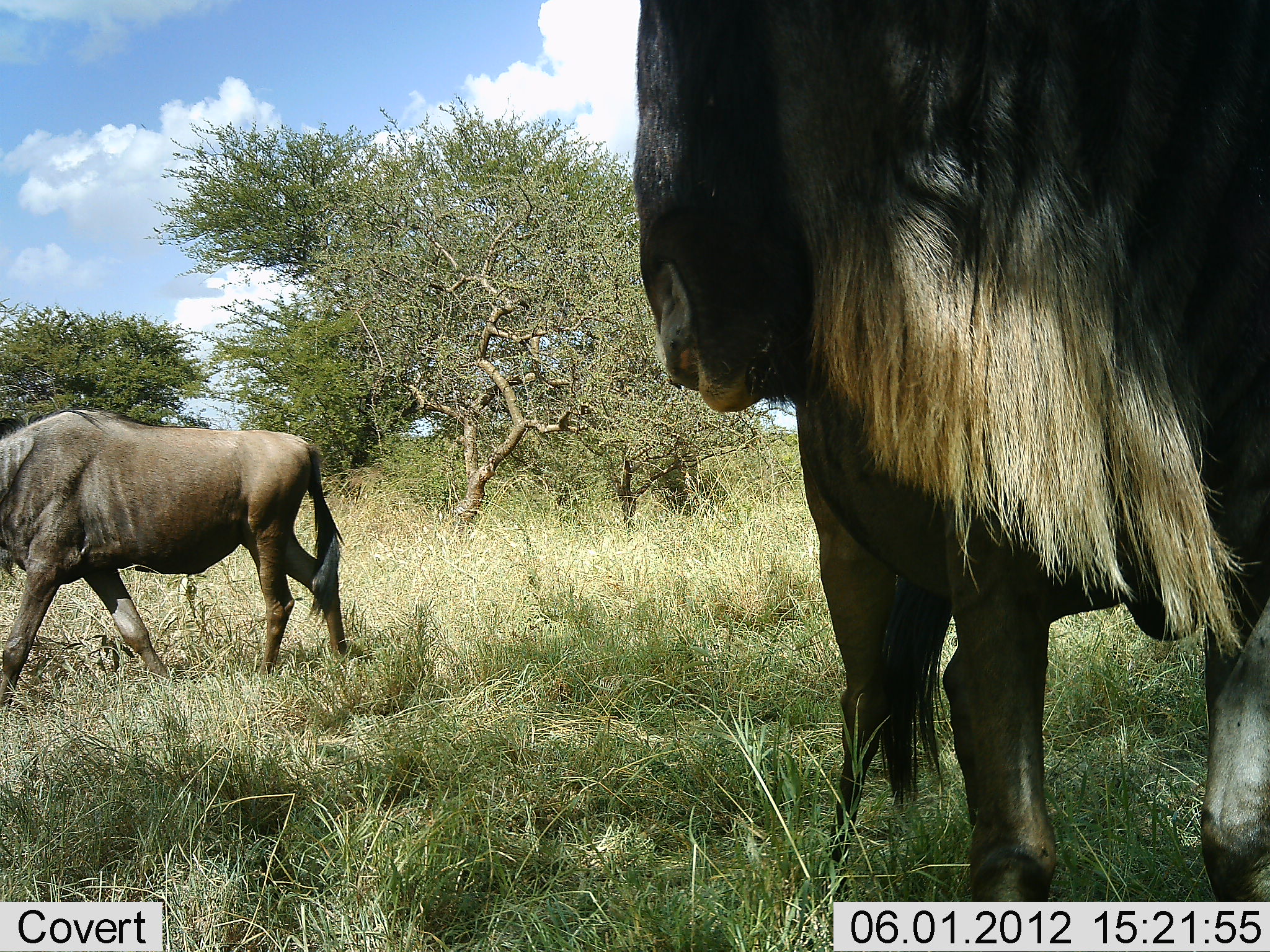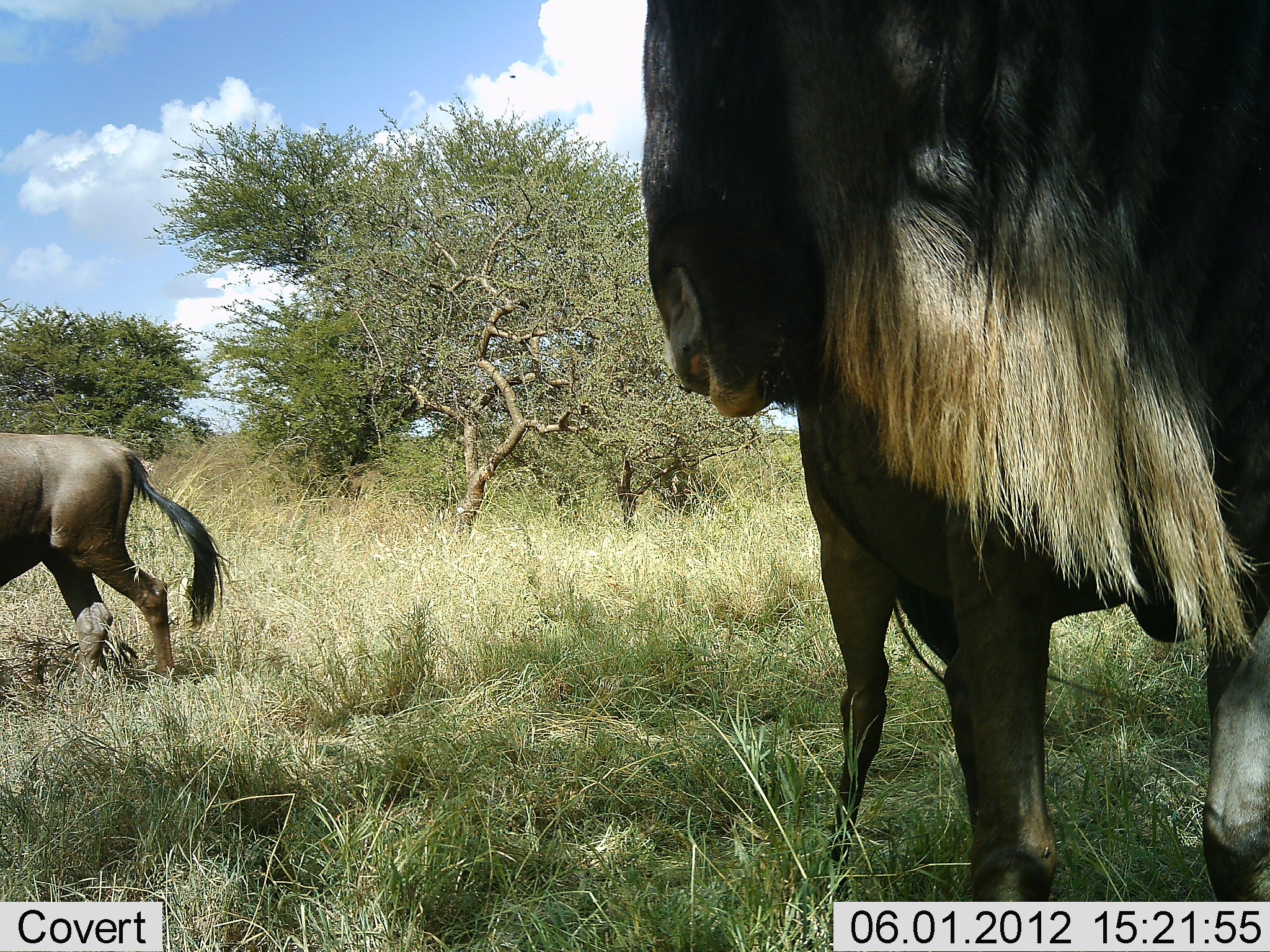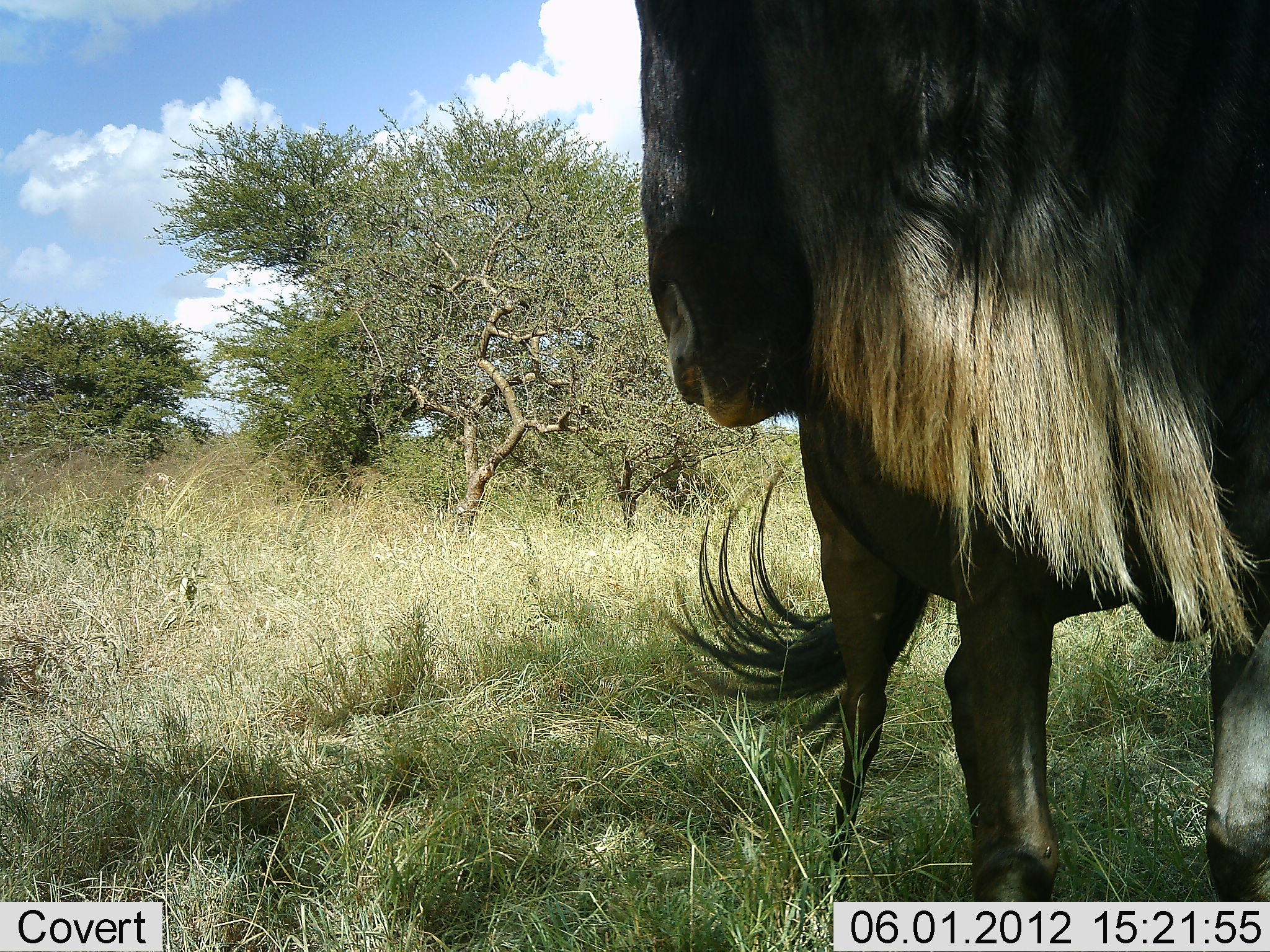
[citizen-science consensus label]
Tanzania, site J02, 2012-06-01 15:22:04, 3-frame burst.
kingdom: Animalia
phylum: Chordata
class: Mammalia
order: Artiodactyla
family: Bovidae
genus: Connochaetes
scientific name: Connochaetes taurinus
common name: blue wildebeest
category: wildebeest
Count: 2.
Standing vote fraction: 80%.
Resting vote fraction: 0%.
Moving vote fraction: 80%.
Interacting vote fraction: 0%.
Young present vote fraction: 10%.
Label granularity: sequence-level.